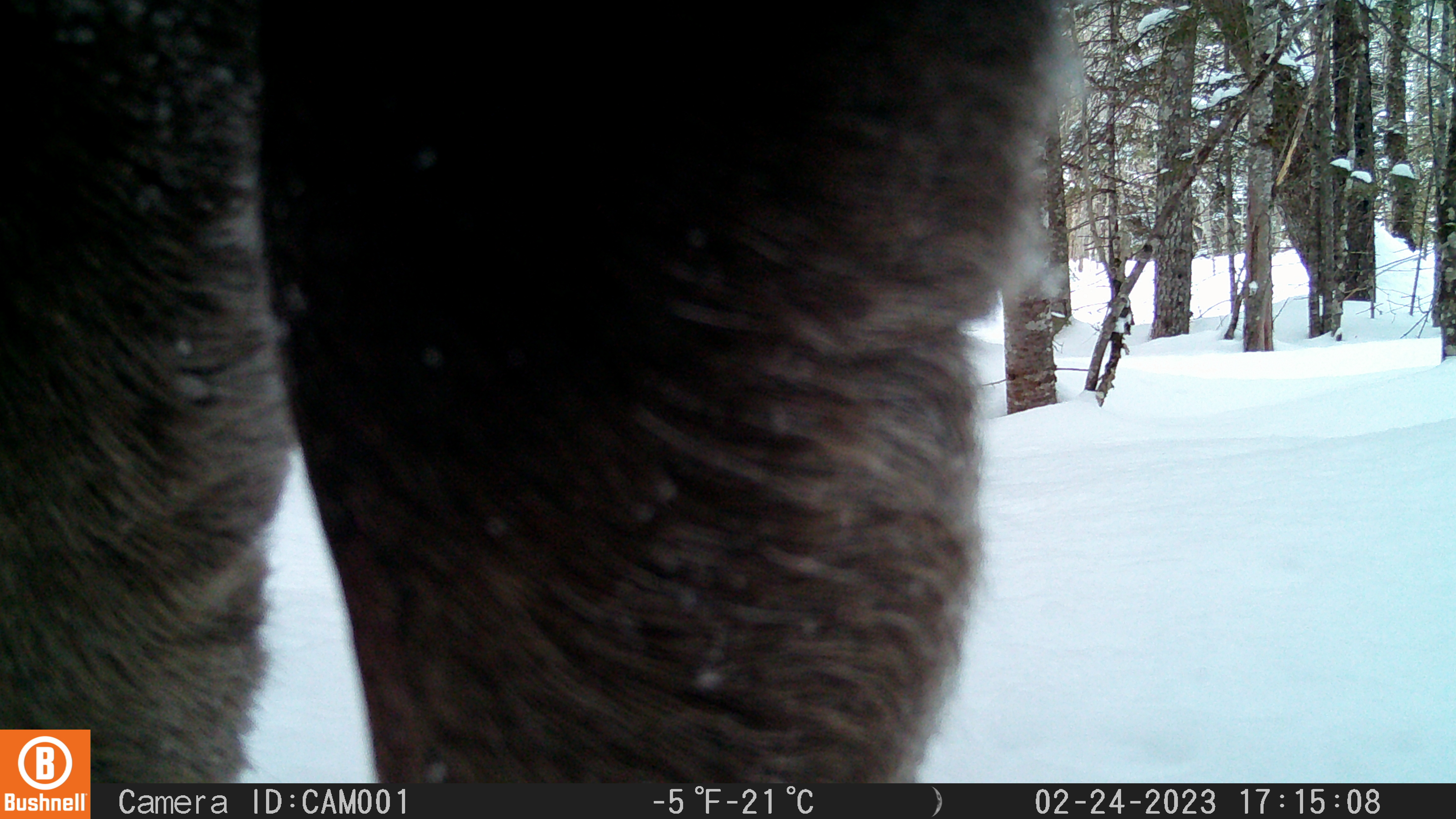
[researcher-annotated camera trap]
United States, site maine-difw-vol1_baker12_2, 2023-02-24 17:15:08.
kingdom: Animalia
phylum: Chordata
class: Mammalia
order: Artiodactyla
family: Cervidae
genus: Alces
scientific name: Alces alces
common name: moose